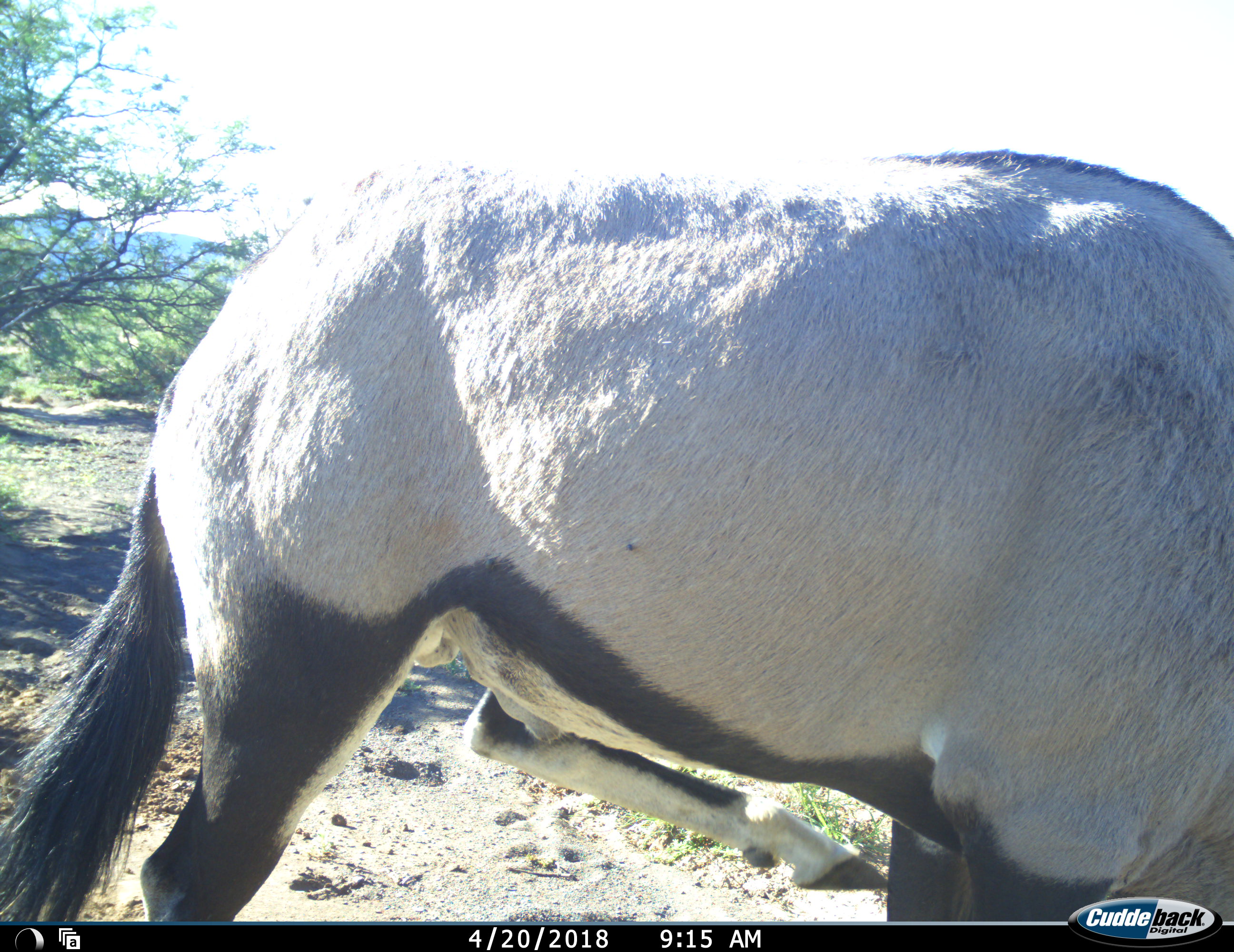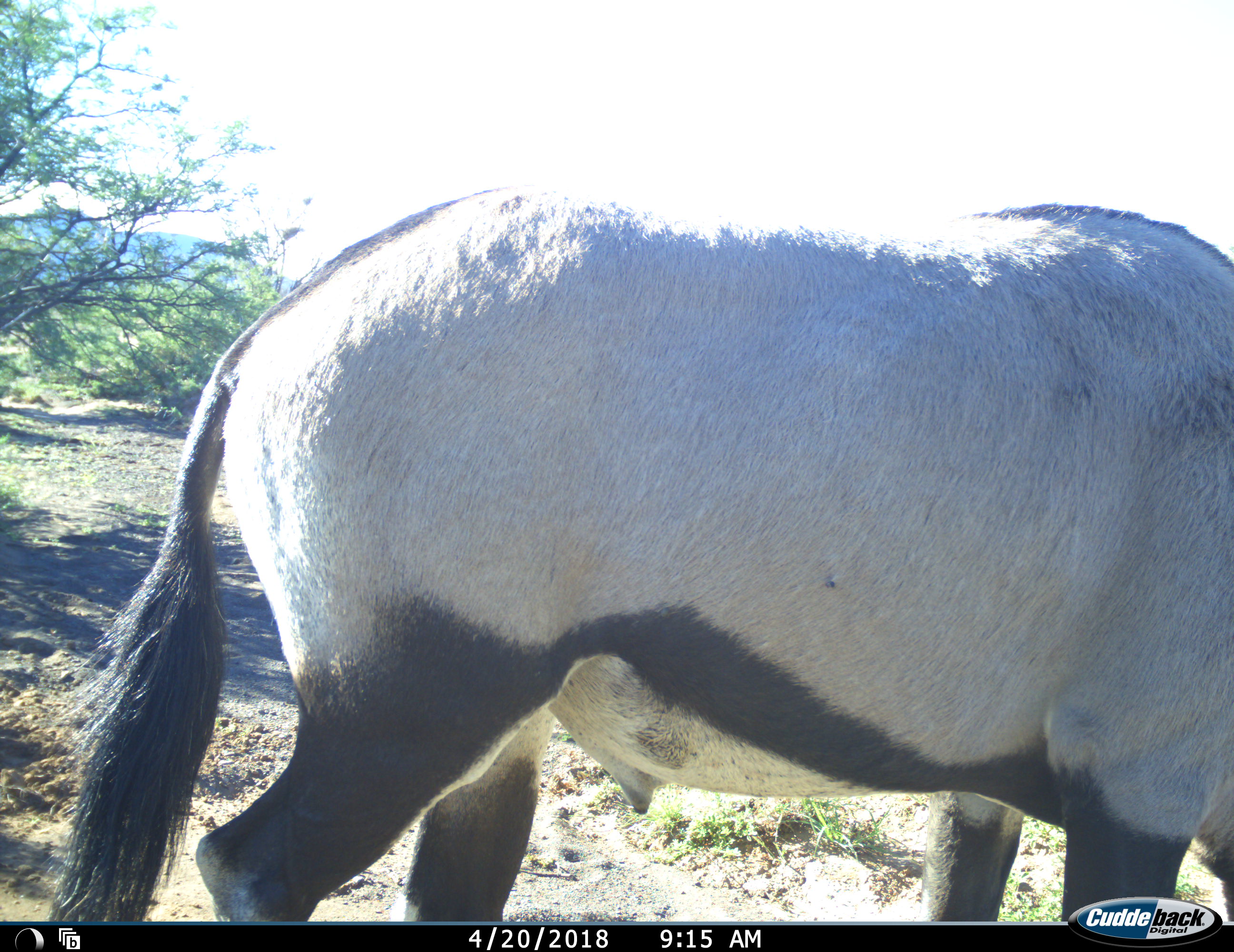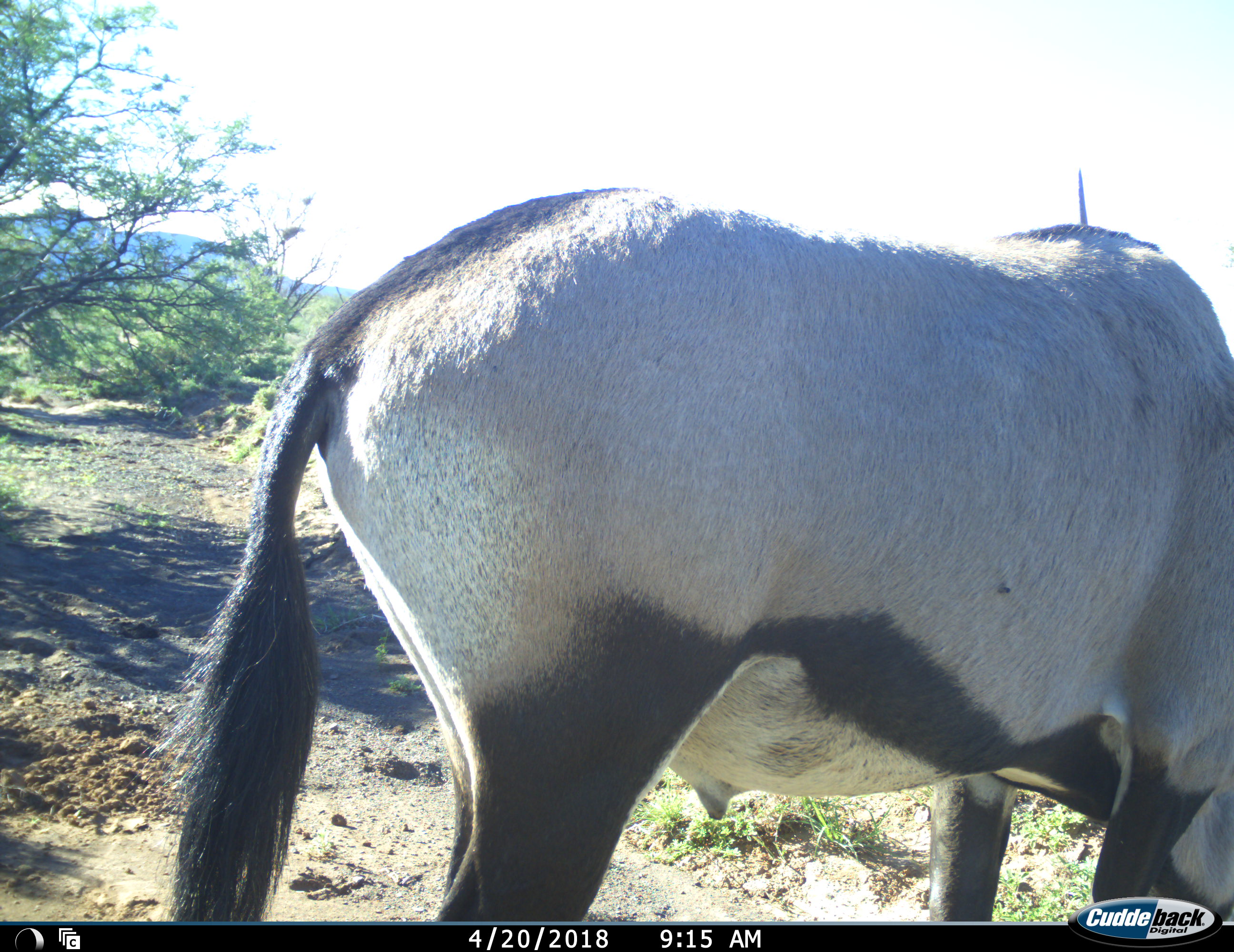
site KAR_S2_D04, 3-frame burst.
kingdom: Animalia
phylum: Chordata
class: Mammalia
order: Artiodactyla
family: Bovidae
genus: Oryx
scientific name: Oryx gazella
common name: gemsbok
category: oryx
Oryx (gemsbok) (Oryx gazella), count 1. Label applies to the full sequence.